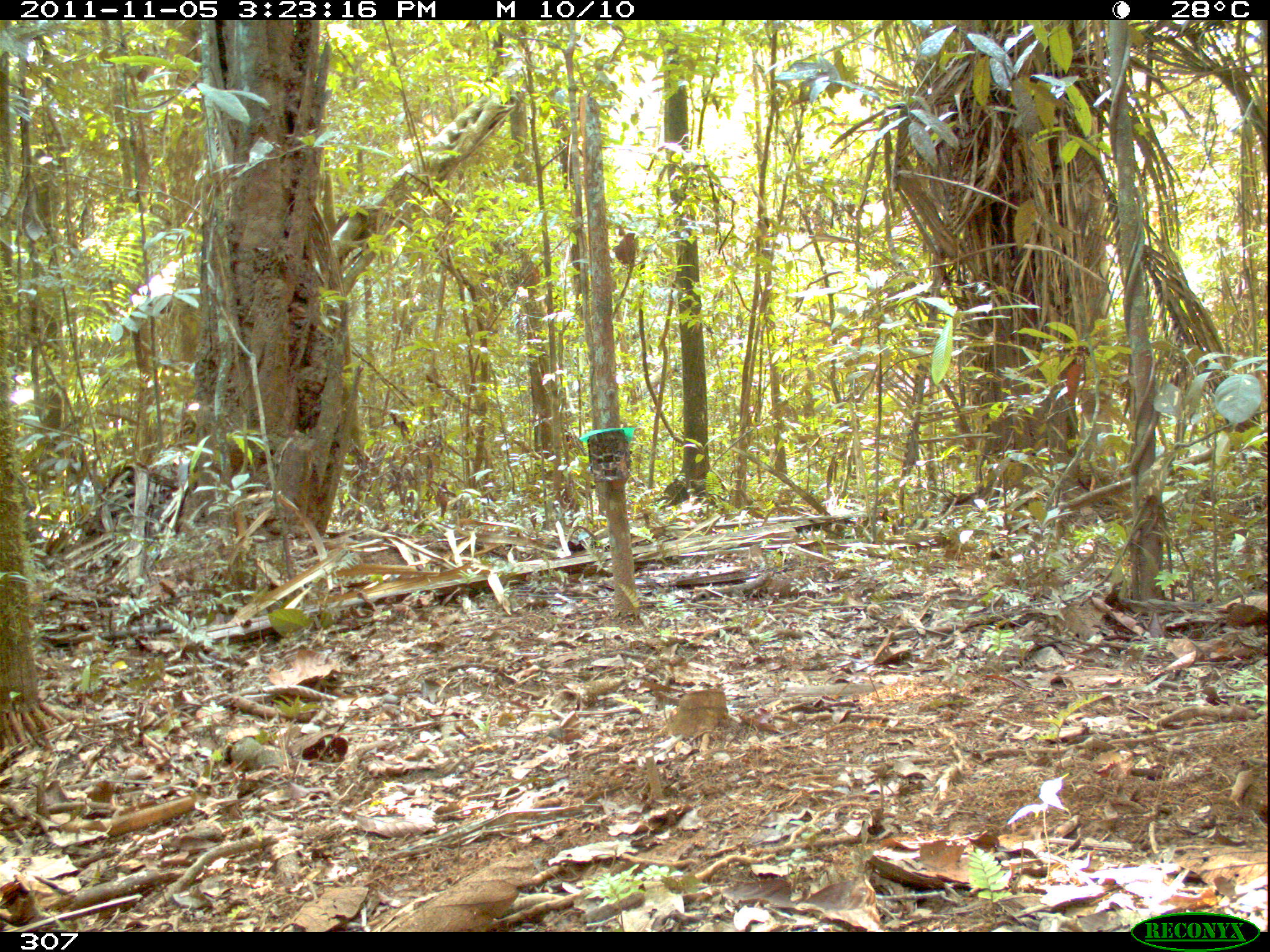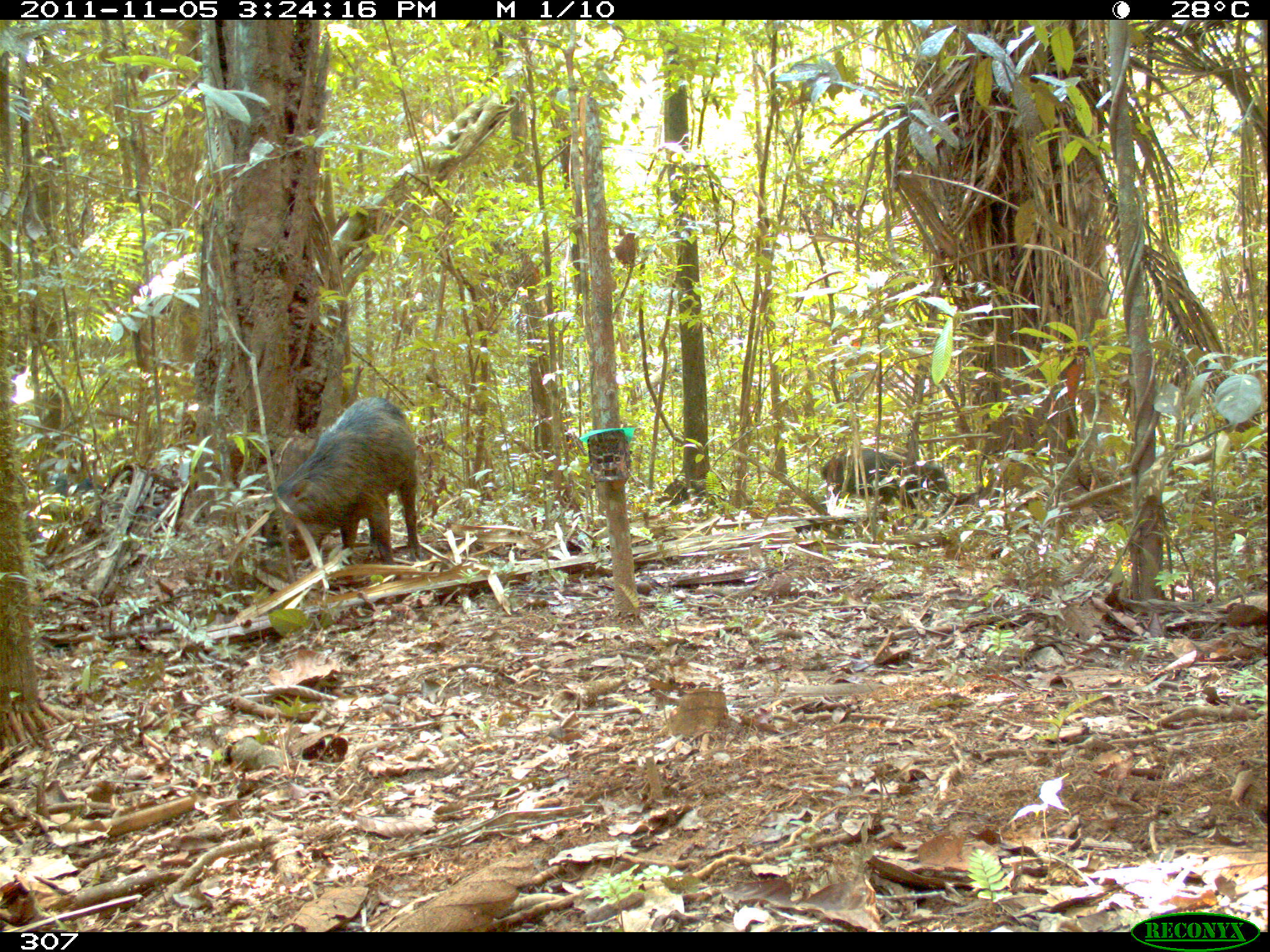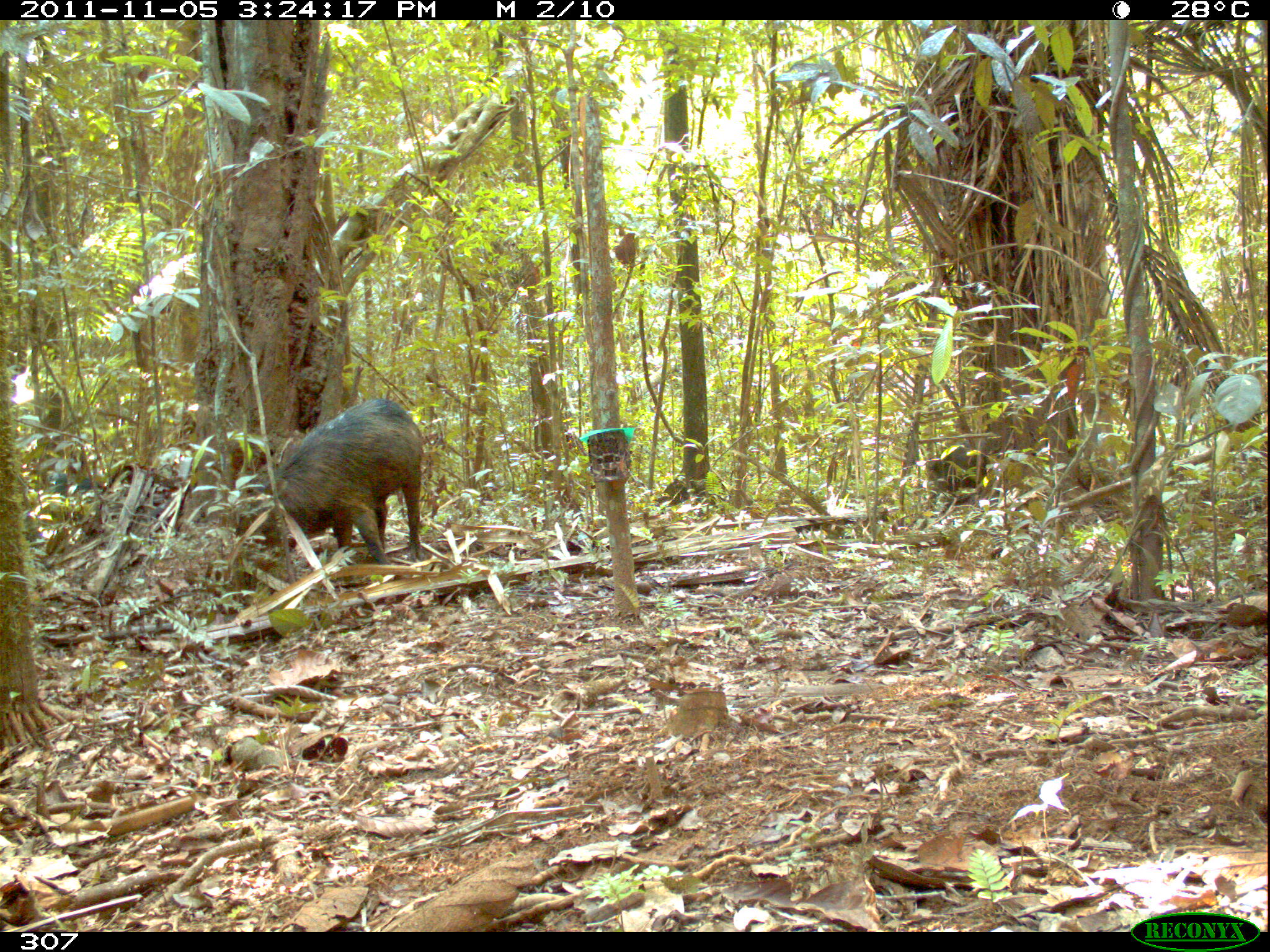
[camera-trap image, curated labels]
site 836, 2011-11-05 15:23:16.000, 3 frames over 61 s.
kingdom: Animalia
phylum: Chordata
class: Mammalia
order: Artiodactyla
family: Tayassuidae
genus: Tayassu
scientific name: Tayassu pecari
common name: white-lipped peccary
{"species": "Tayassu pecari (white-lipped peccary)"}